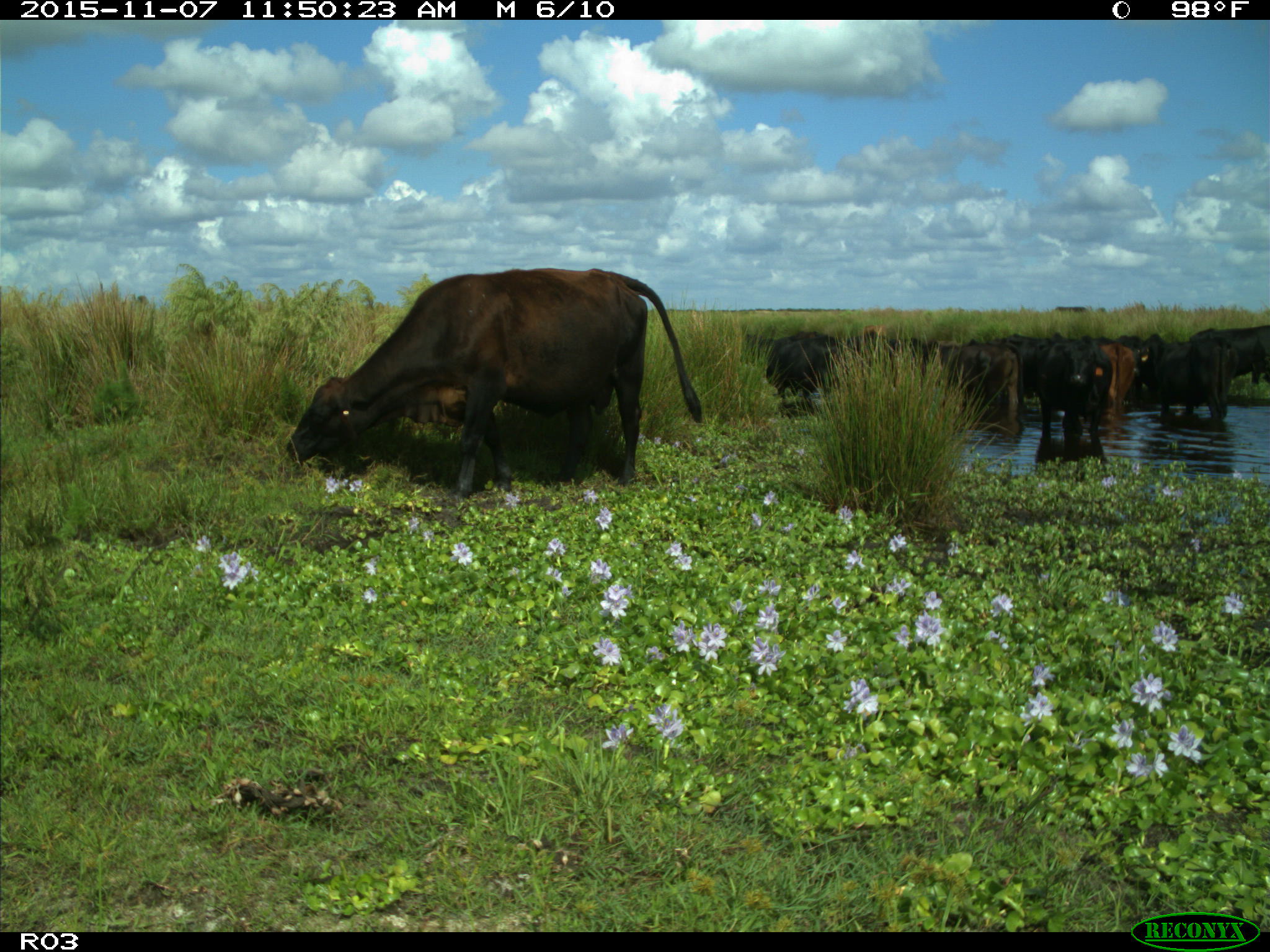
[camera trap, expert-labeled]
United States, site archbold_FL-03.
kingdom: Animalia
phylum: Chordata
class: Mammalia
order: Artiodactyla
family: Bovidae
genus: Bos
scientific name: Bos taurus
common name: domestic cow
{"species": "Bos taurus (domestic cow)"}